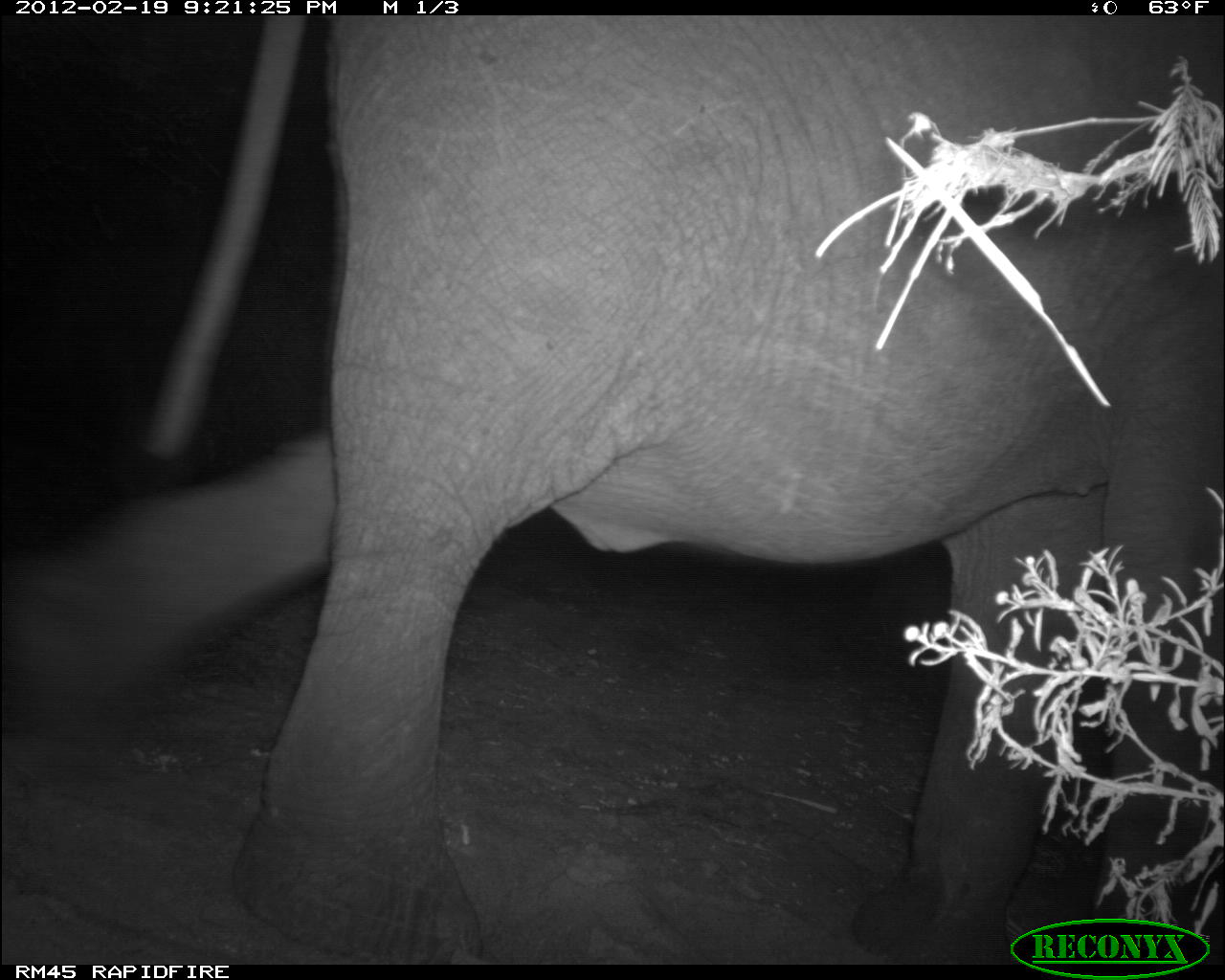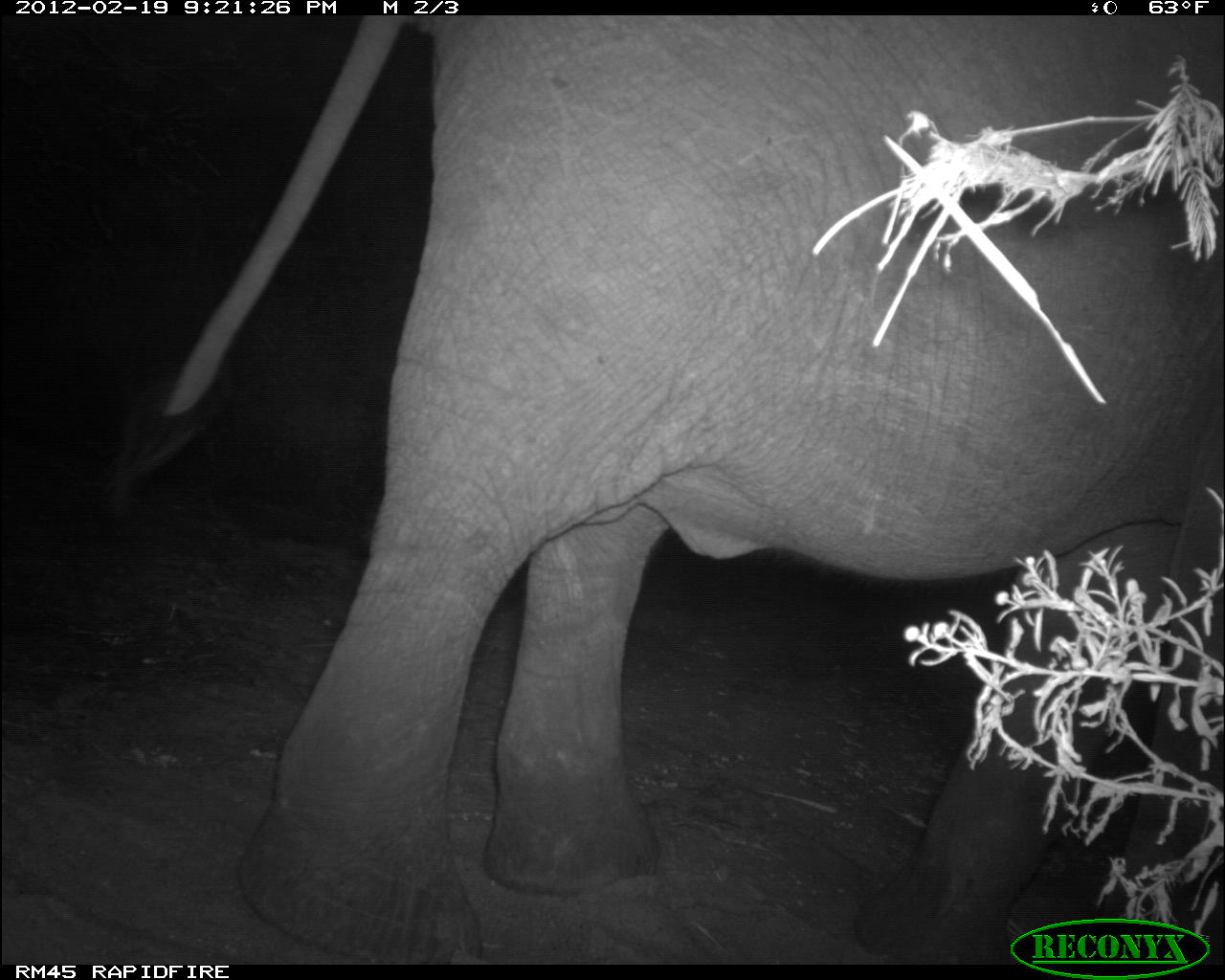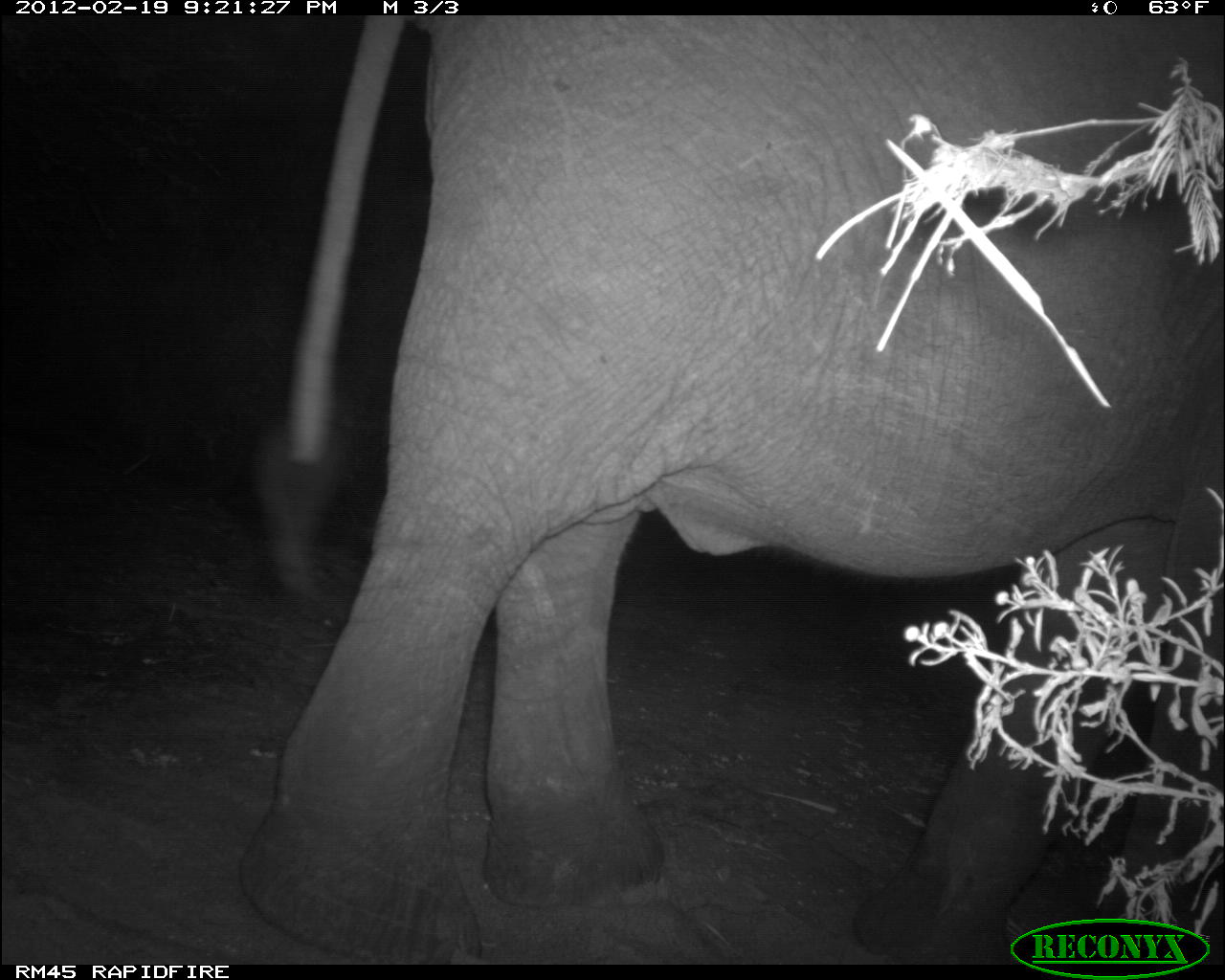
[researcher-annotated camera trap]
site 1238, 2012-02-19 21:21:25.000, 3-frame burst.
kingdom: Animalia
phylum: Chordata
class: Mammalia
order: Proboscidea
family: Elephantidae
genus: Loxodonta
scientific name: Loxodonta africana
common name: african bush elephant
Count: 1.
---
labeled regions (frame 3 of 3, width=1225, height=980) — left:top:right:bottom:
loxodonta africana: 237:12:1225:963